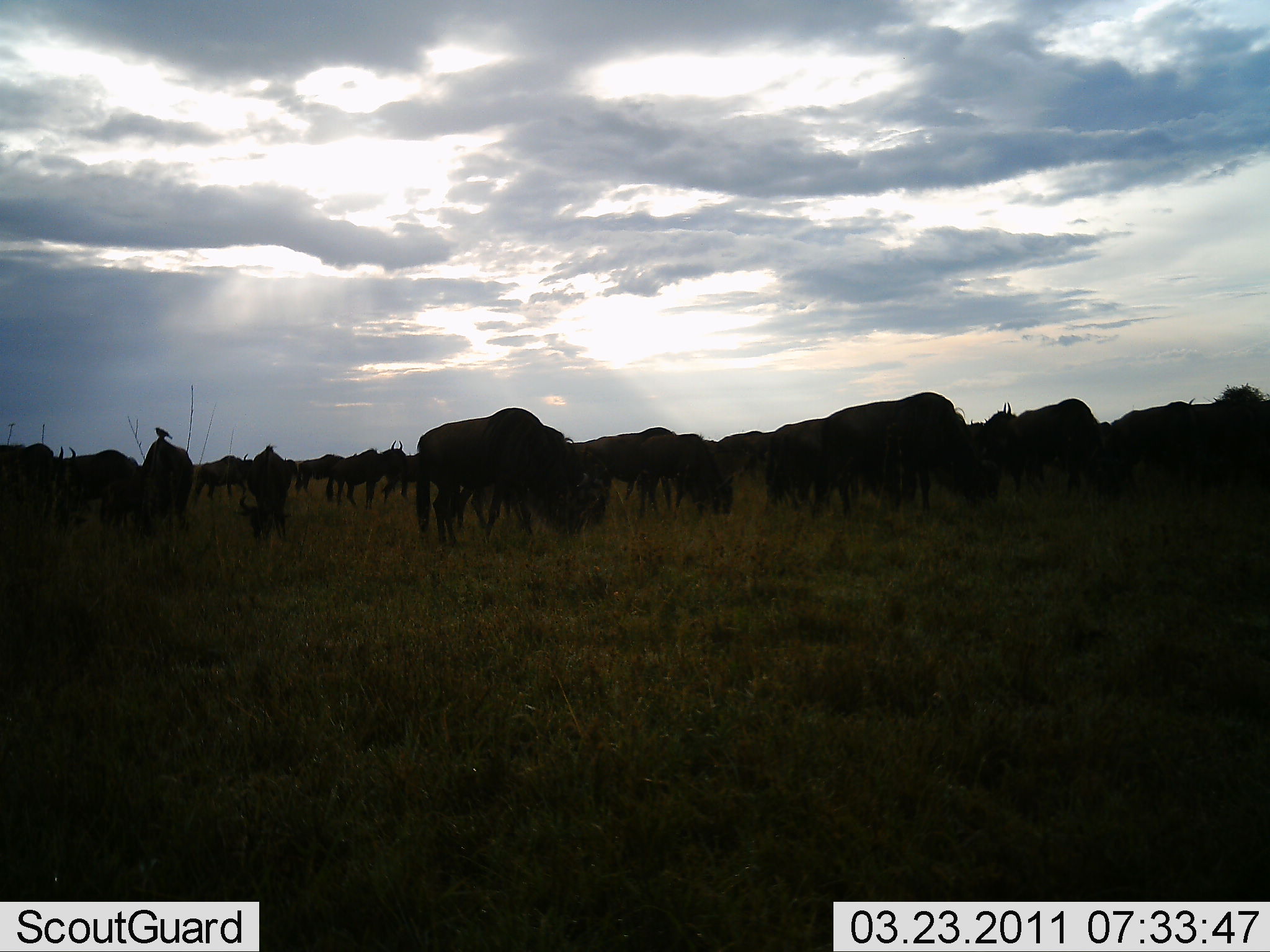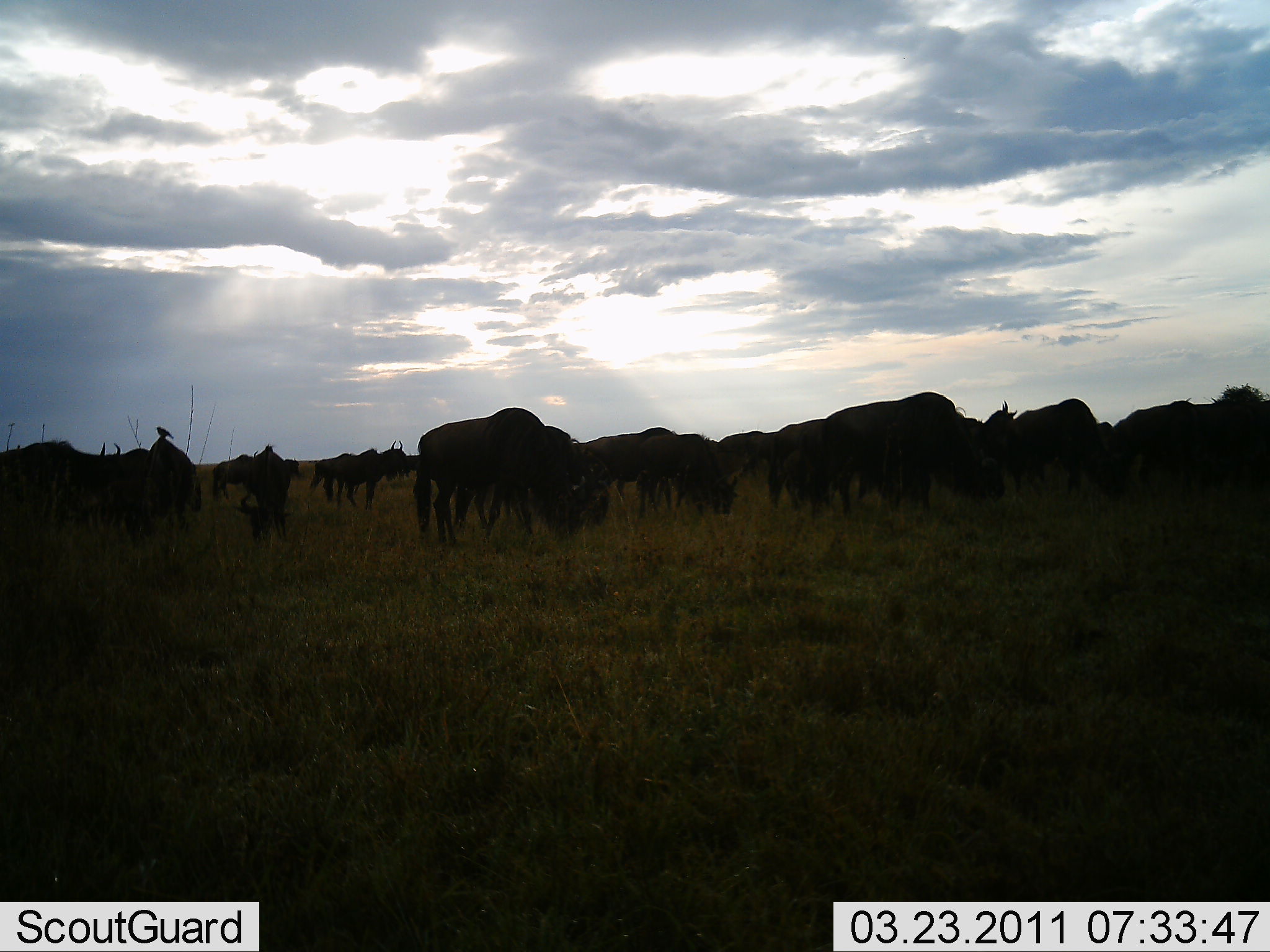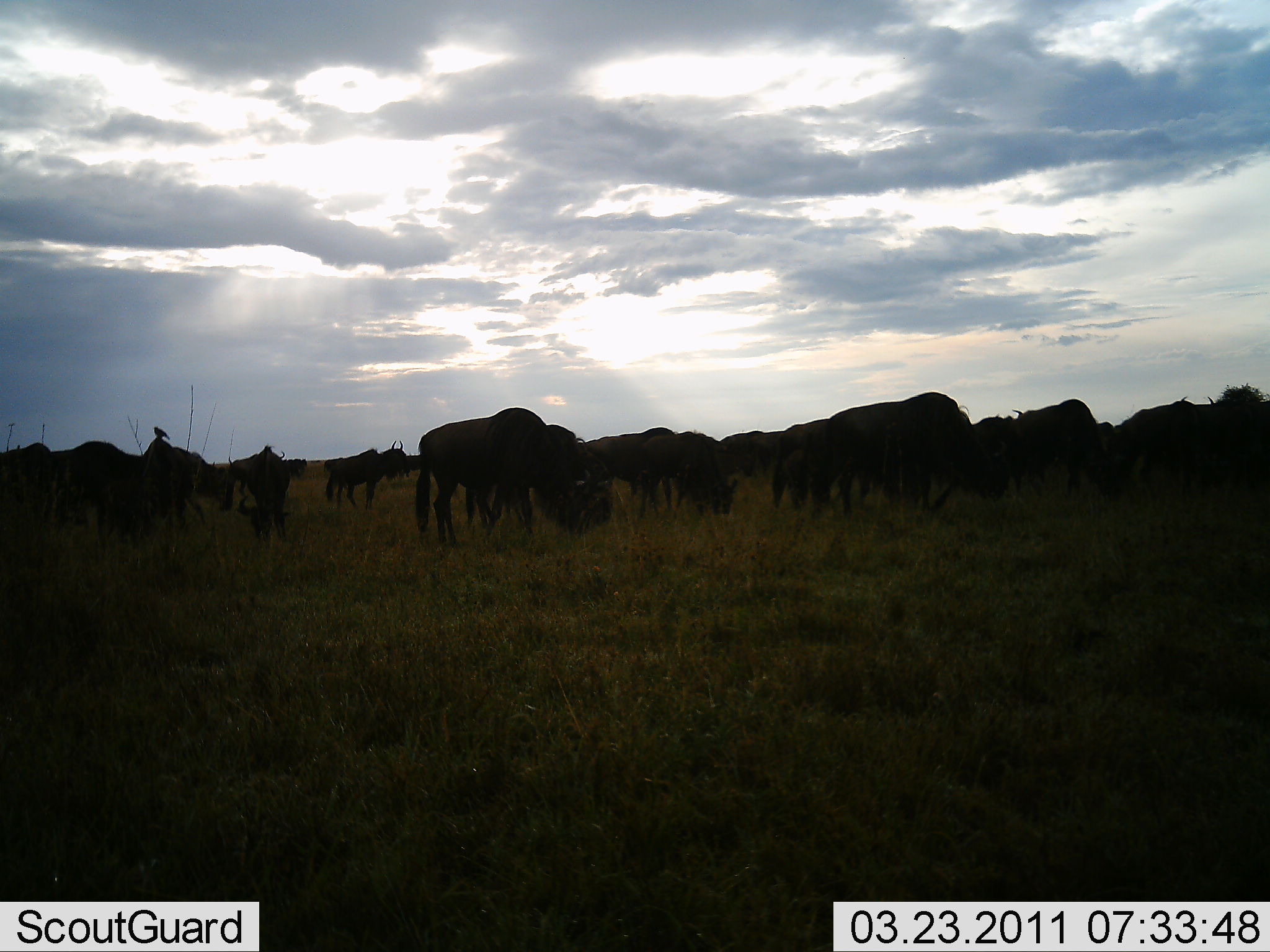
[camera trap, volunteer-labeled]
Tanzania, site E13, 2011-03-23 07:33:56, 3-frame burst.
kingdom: Animalia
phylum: Chordata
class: Mammalia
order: Artiodactyla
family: Bovidae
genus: Connochaetes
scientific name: Connochaetes taurinus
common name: blue wildebeest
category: wildebeest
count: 11-50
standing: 42%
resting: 0%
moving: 17%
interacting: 0%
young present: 8%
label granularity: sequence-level